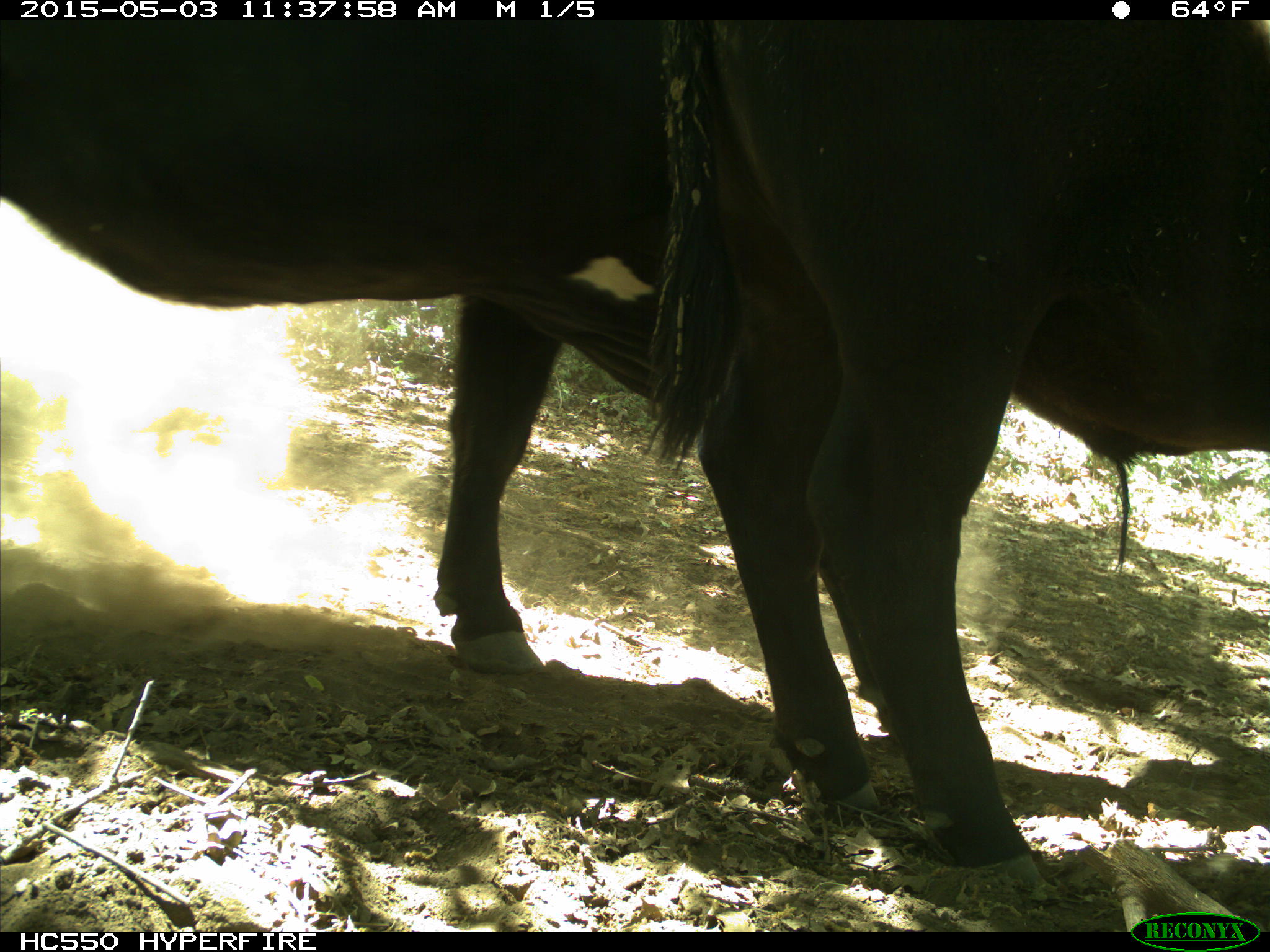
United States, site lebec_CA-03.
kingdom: Animalia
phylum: Chordata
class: Mammalia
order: Artiodactyla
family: Bovidae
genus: Bos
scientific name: Bos taurus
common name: domestic cow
Bos taurus (domestic cow).